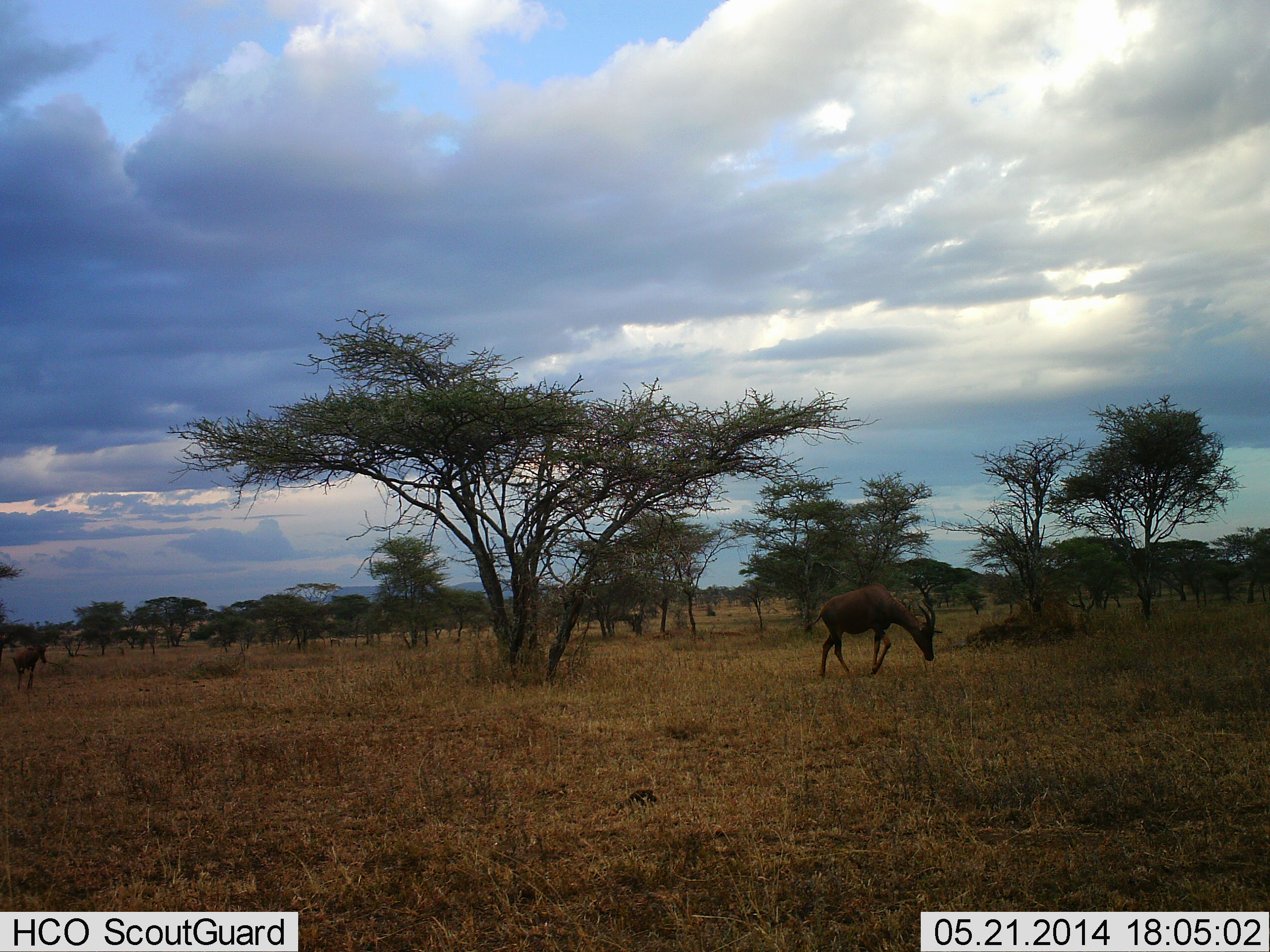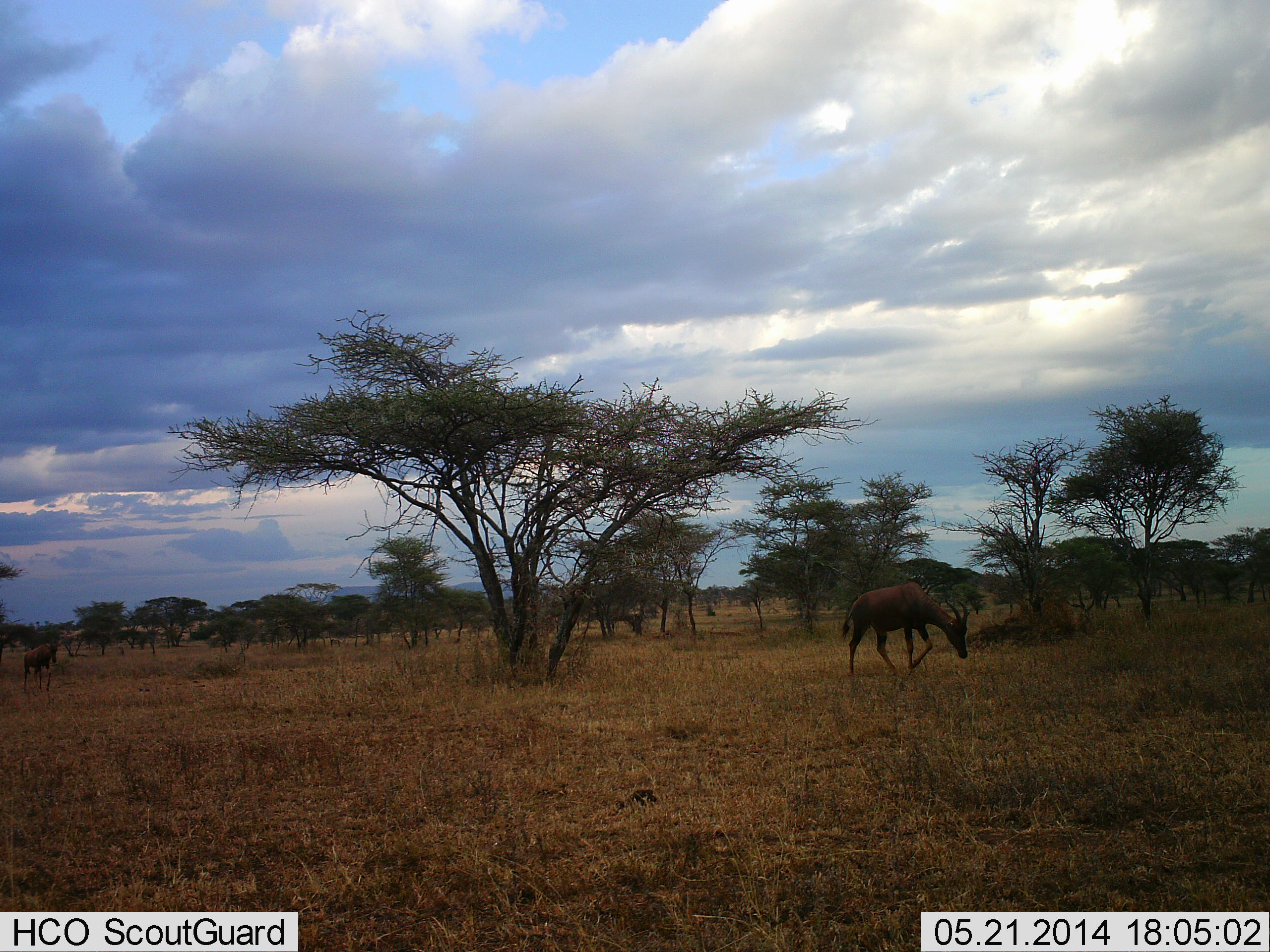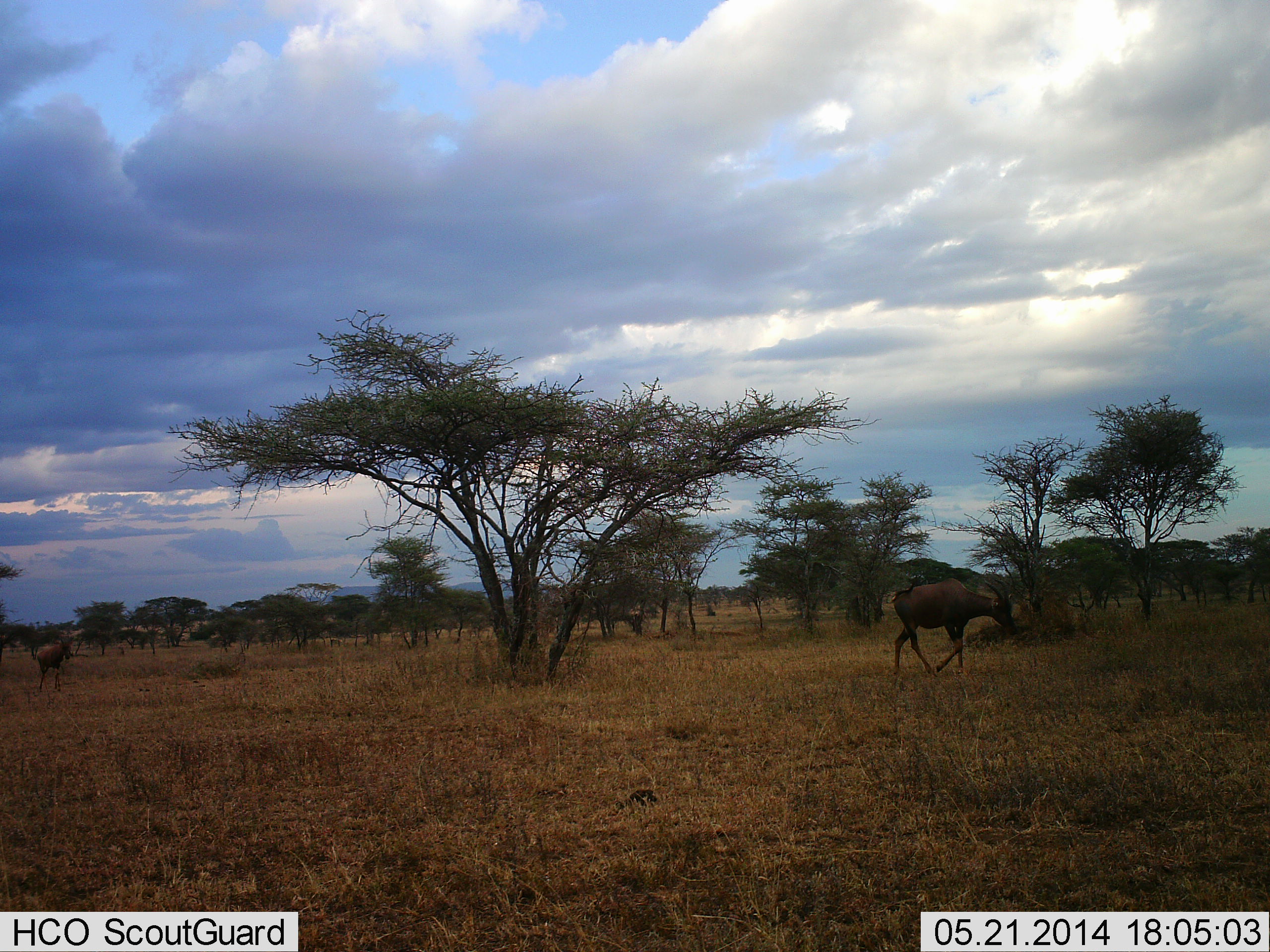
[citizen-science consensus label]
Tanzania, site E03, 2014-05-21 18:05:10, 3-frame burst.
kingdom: Animalia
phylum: Chordata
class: Mammalia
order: Artiodactyla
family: Bovidae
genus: Damaliscus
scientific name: Damaliscus lunatus jimela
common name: topi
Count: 2.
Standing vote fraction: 0%.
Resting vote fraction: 0%.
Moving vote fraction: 90%.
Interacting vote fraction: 0%.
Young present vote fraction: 0%.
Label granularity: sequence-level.